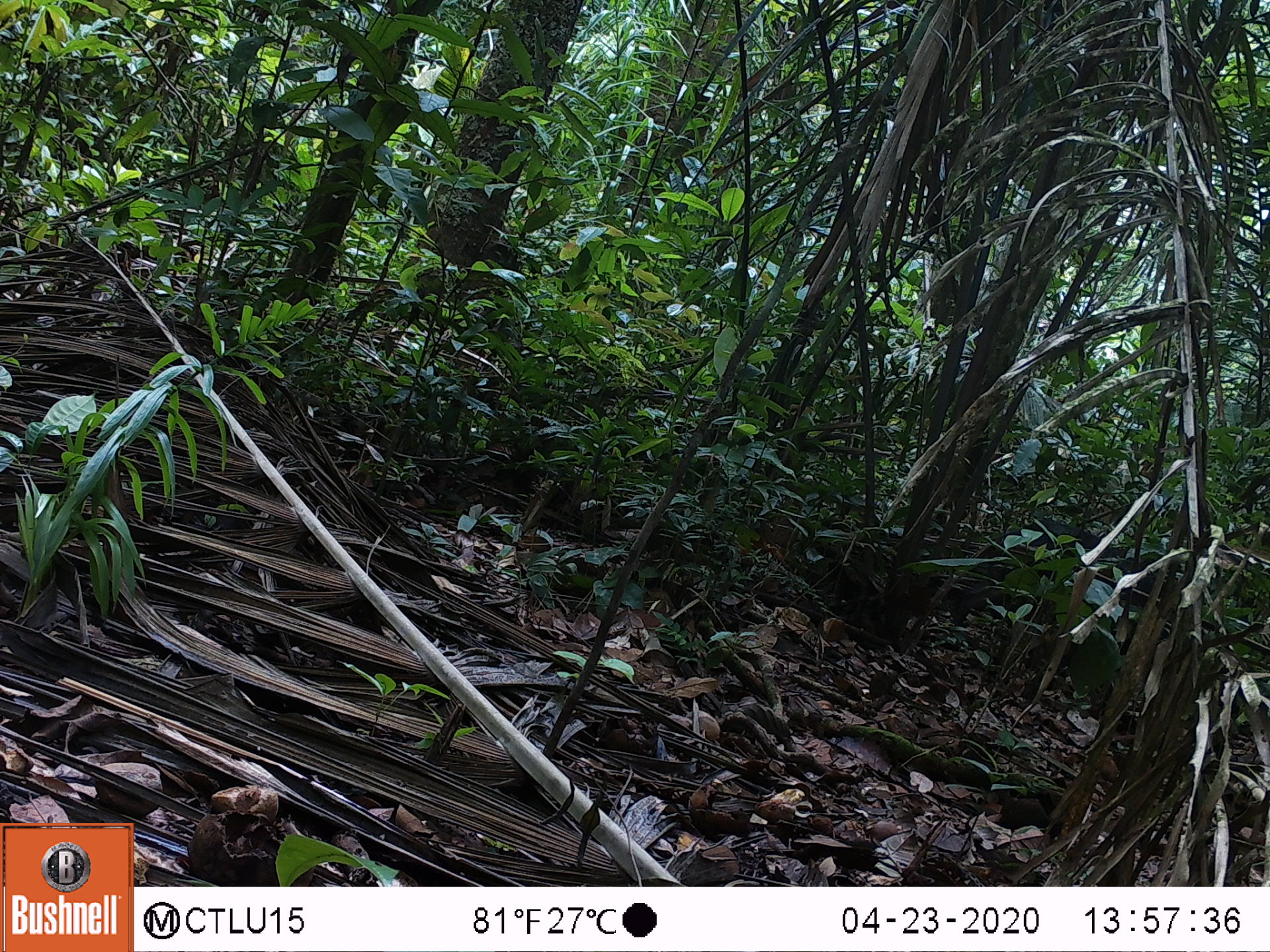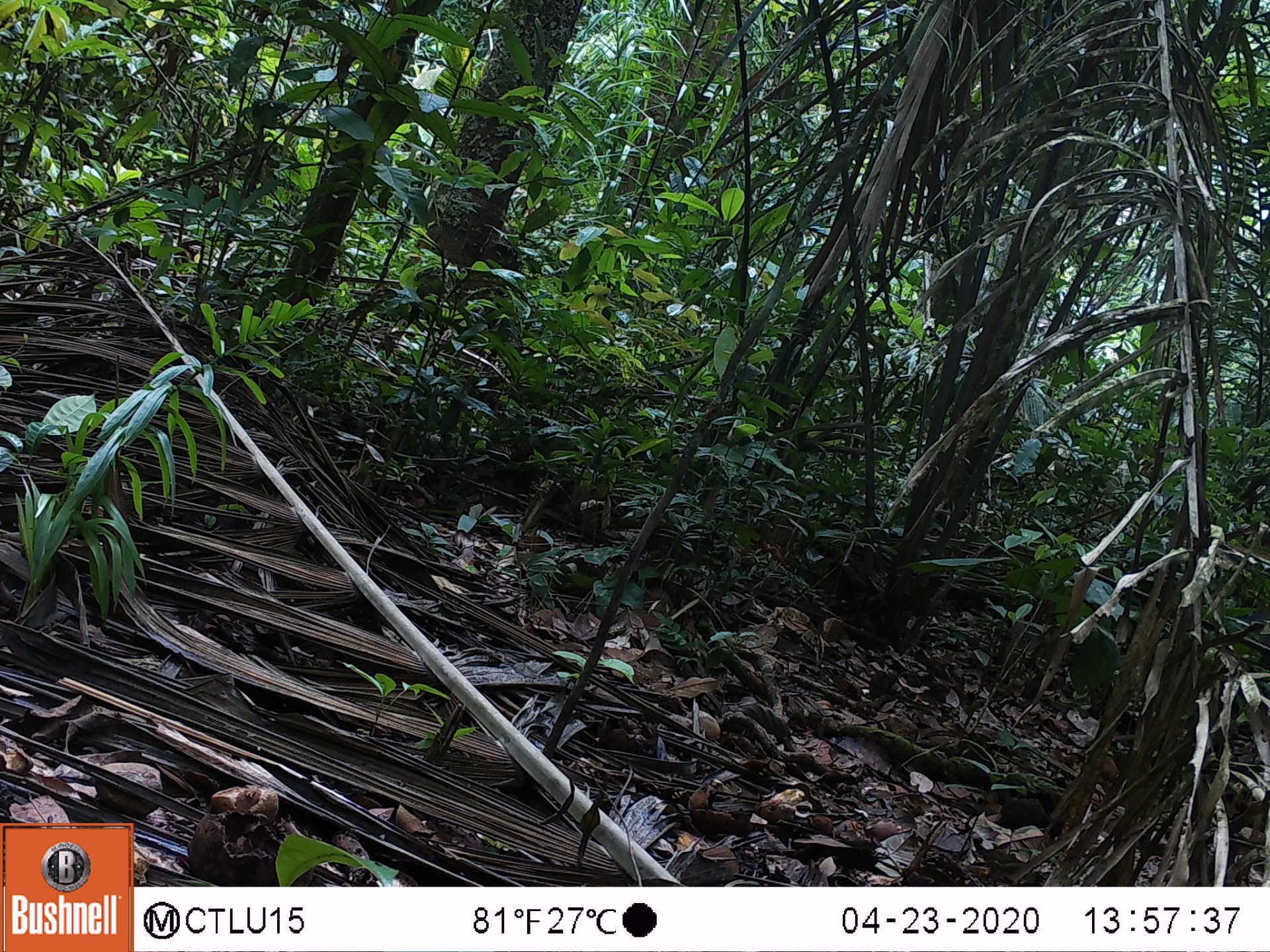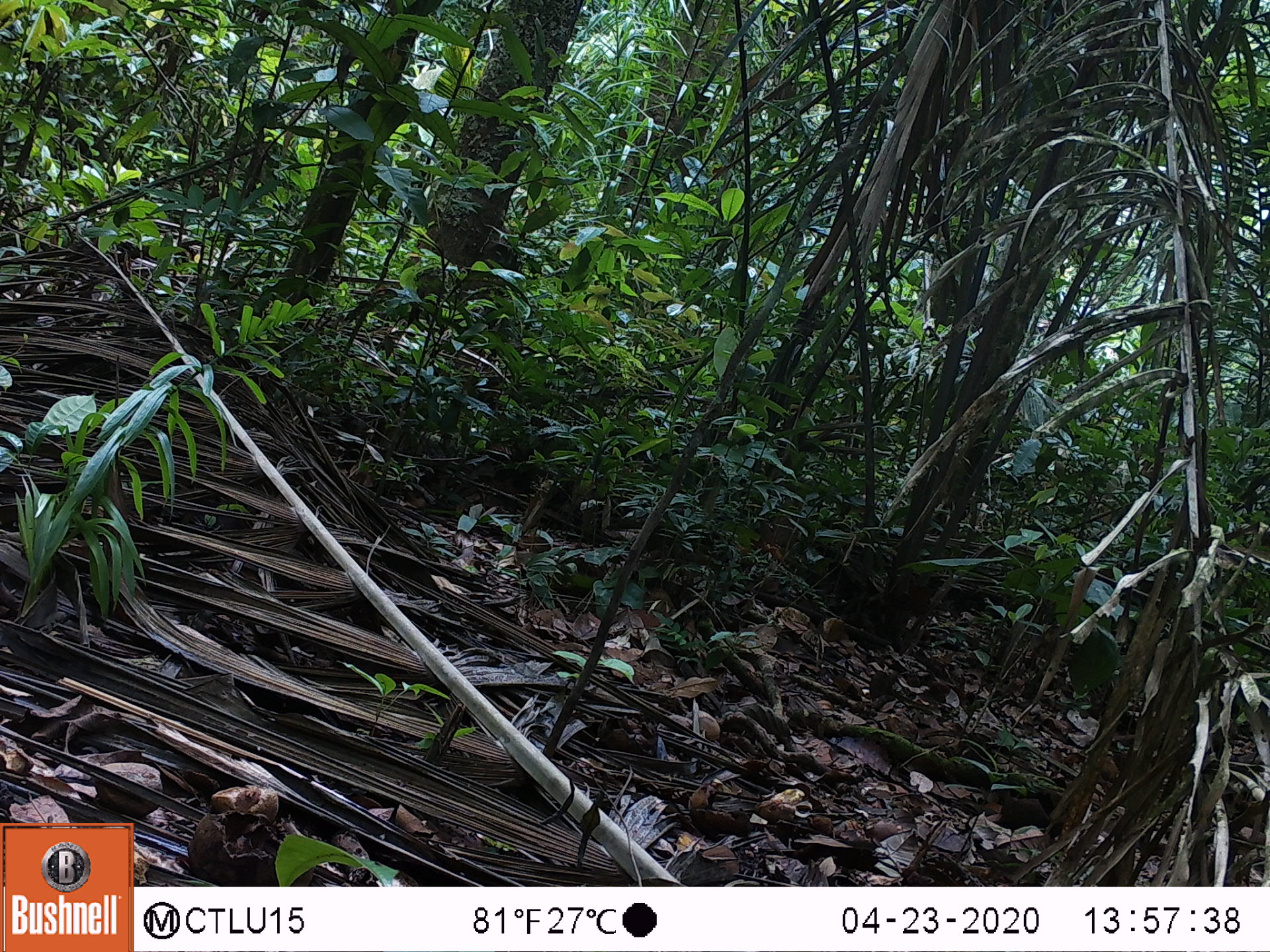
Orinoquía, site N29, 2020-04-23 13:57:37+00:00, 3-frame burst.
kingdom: Animalia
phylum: Chordata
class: Mammalia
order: Rodentia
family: Dasyproctidae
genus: Dasyprocta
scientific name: Dasyprocta fuliginosa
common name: black agouti